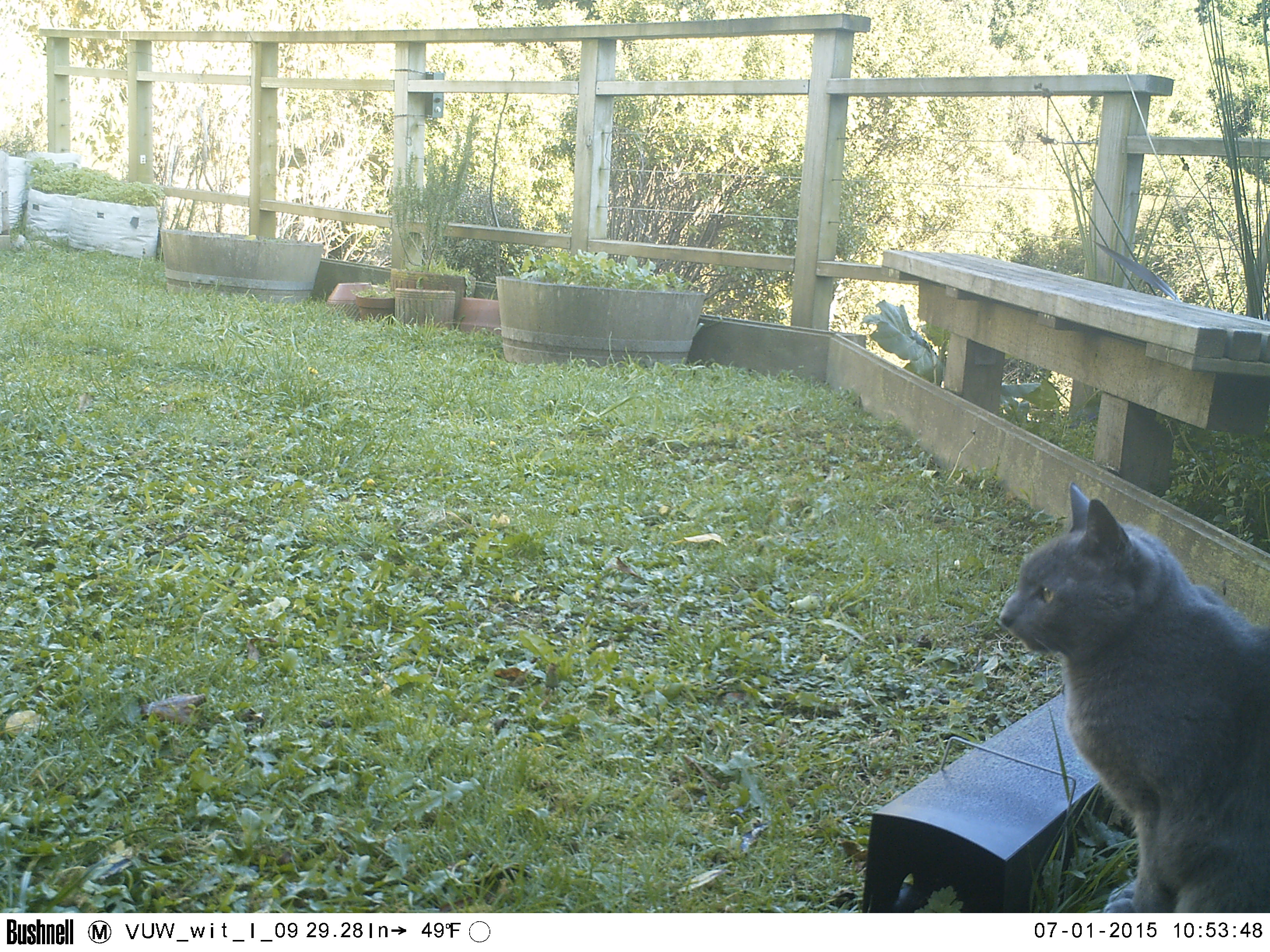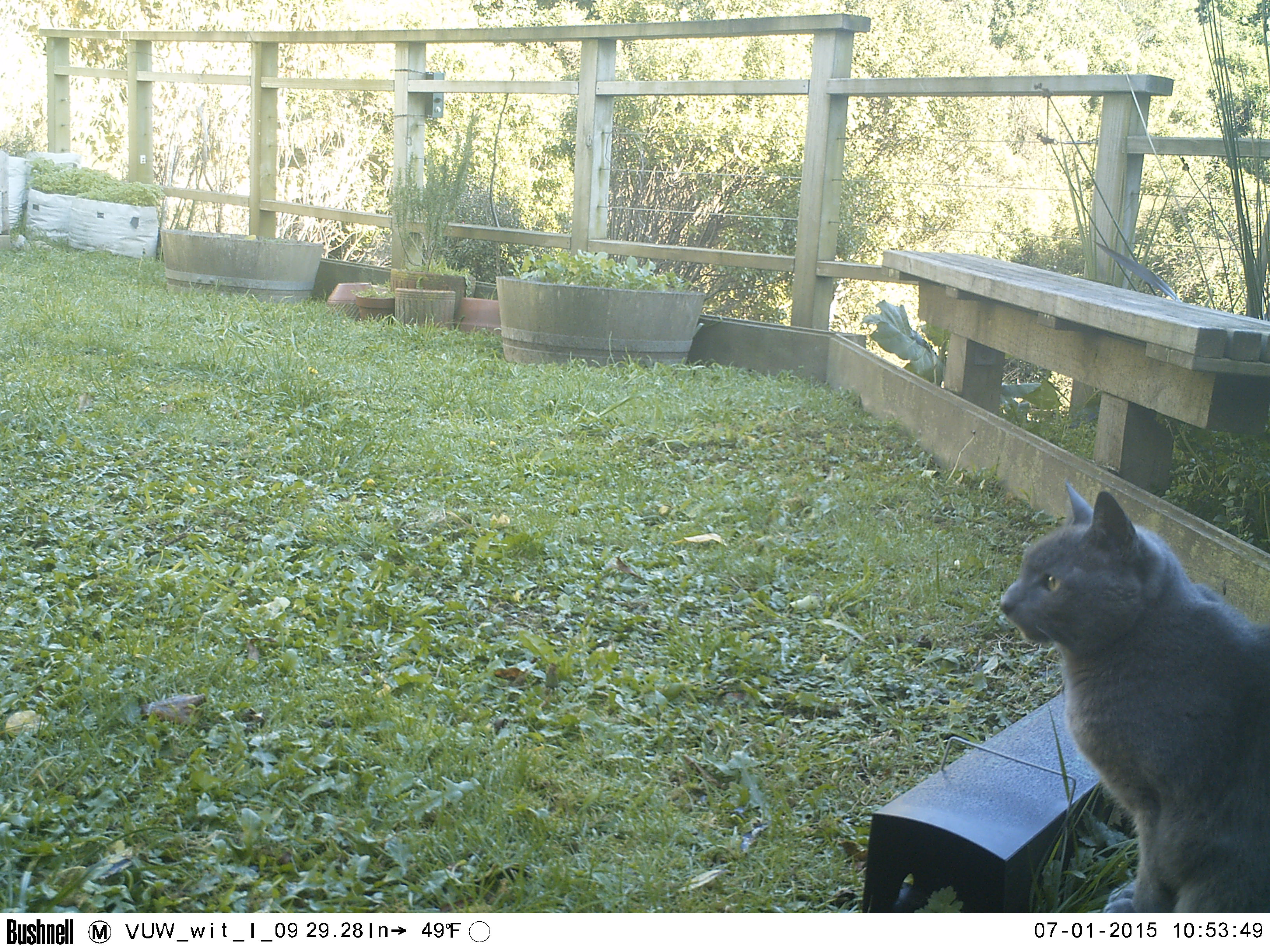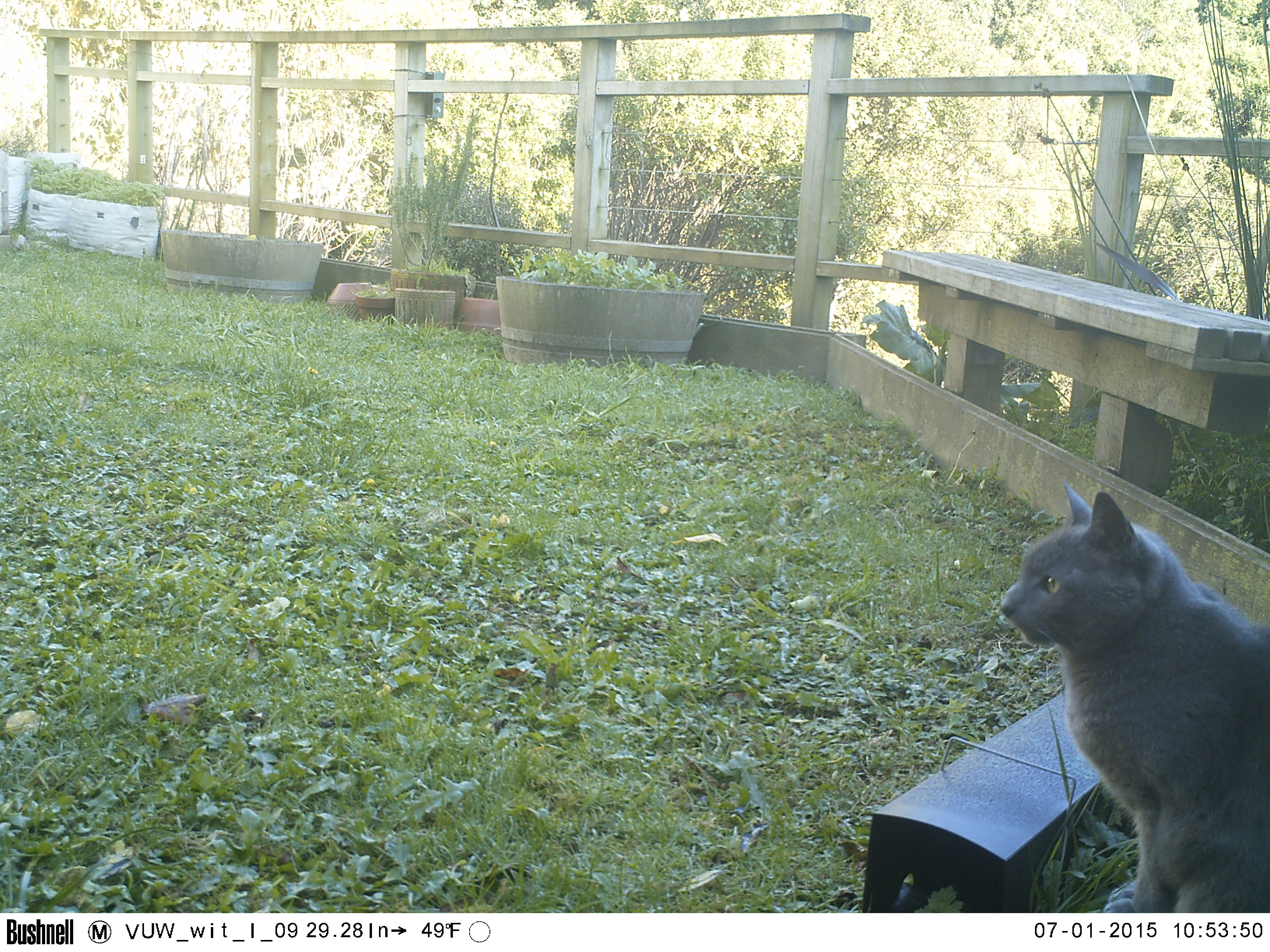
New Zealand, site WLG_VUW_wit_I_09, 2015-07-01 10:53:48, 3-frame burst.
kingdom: Animalia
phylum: Chordata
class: Mammalia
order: Carnivora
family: Felidae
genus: Felis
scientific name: Felis catus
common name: domestic cat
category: cat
Cat (domestic cat) (Felis catus).